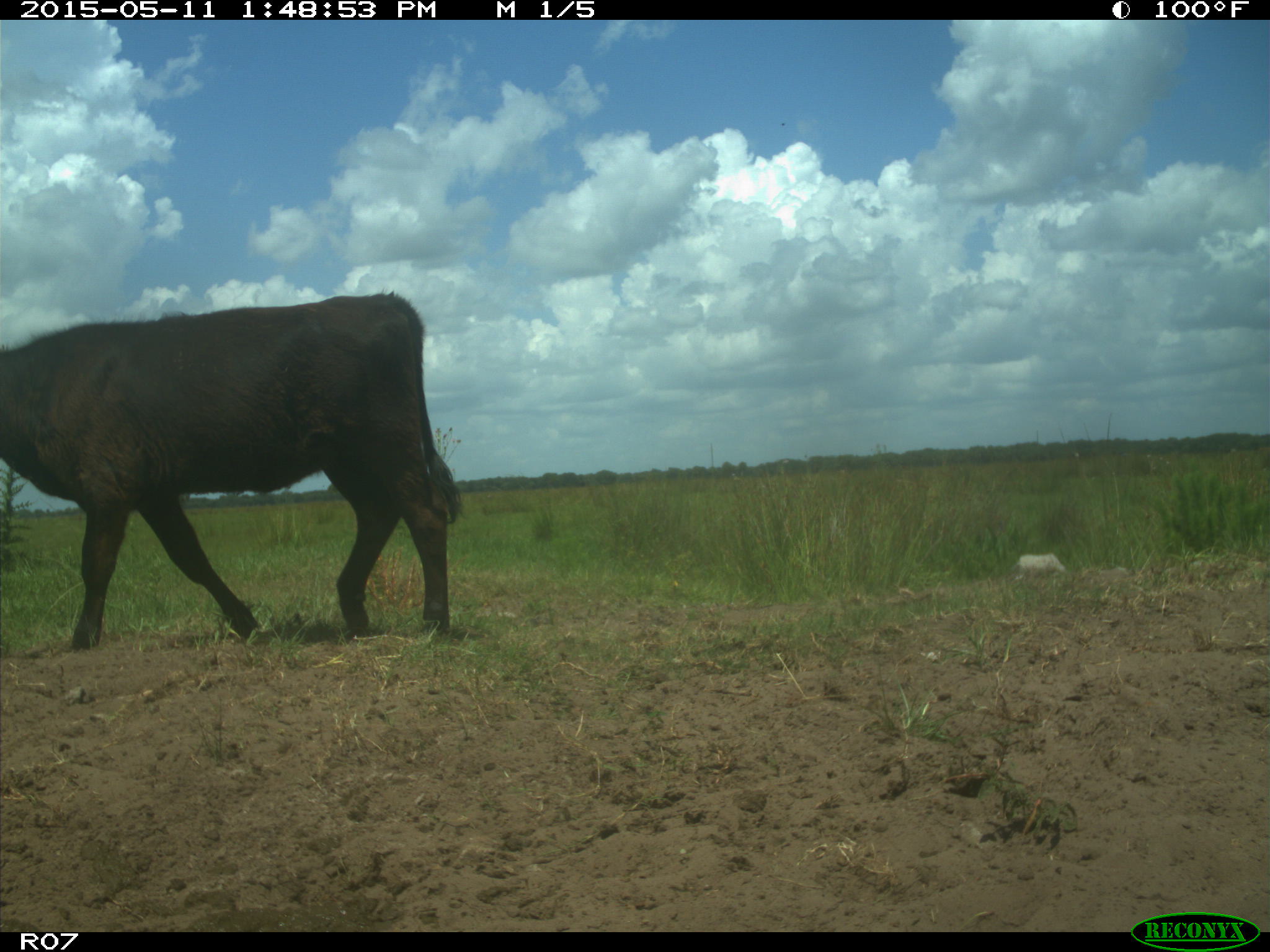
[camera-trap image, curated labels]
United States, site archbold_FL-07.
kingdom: Animalia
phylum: Chordata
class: Mammalia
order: Artiodactyla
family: Bovidae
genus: Bos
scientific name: Bos taurus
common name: domestic cow